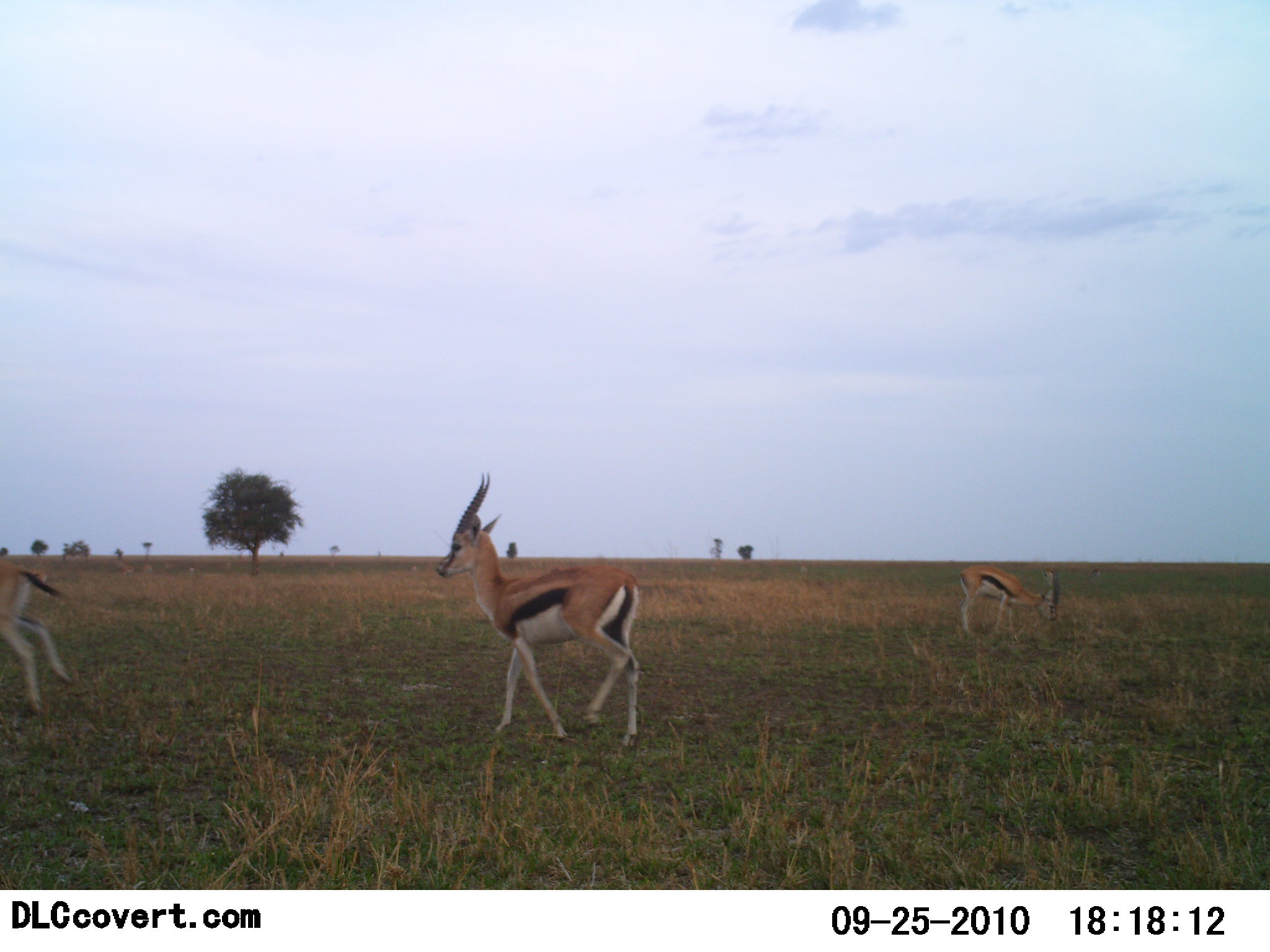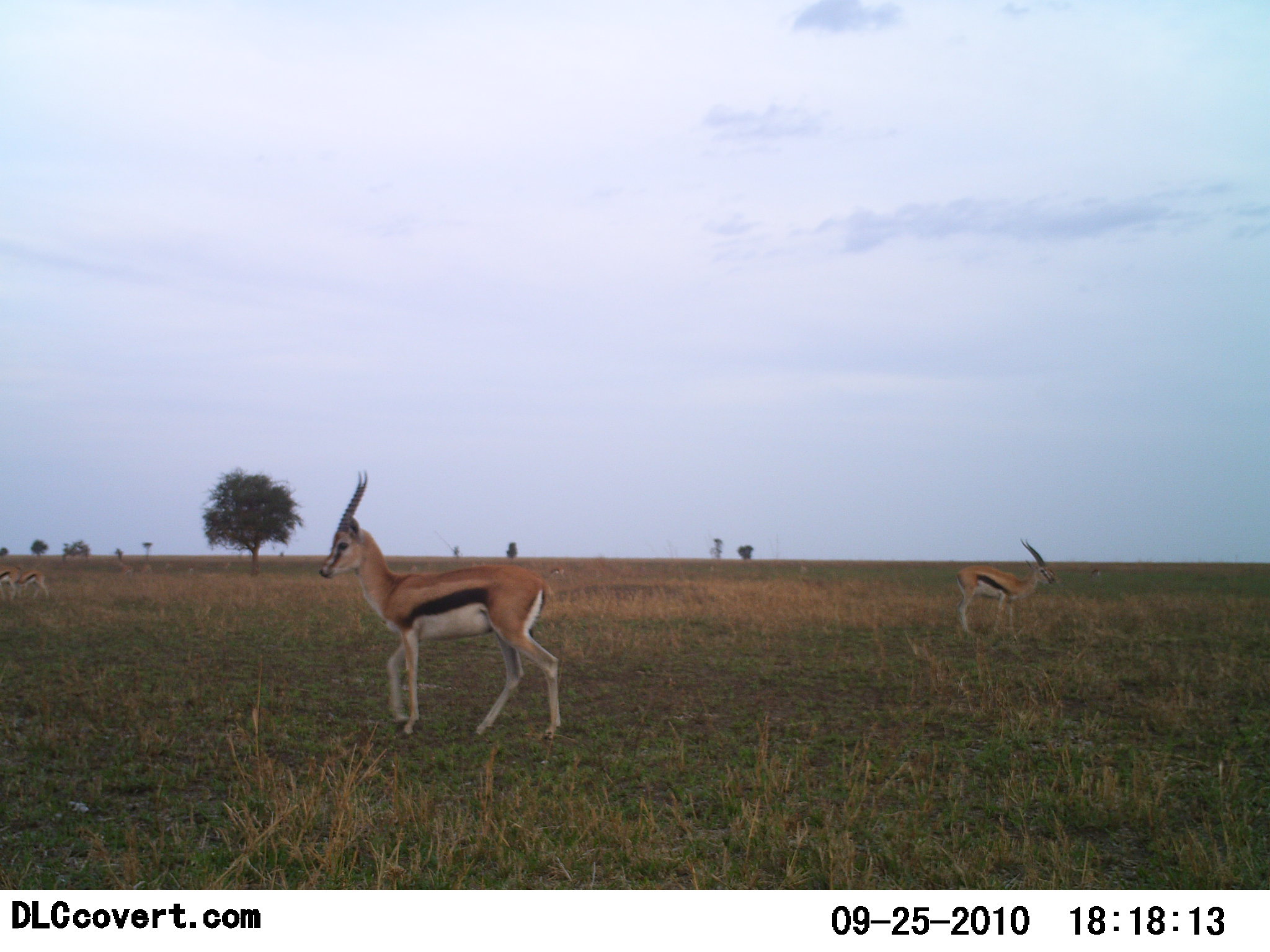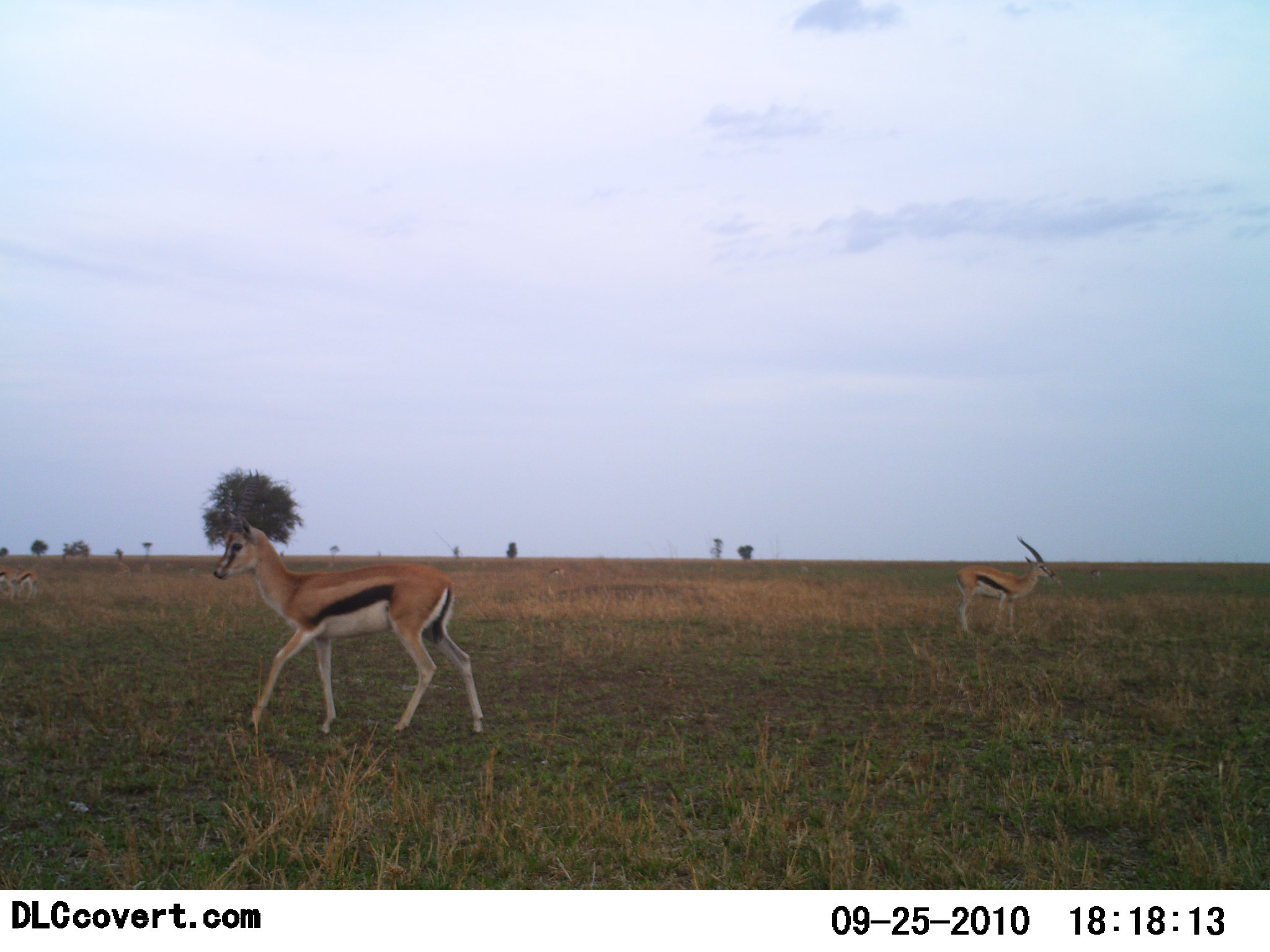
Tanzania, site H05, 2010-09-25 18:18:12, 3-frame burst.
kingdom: Animalia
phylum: Chordata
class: Mammalia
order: Artiodactyla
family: Bovidae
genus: Eudorcas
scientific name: Eudorcas thomsonii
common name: thomson's gazelle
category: gazellethomsons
Gazellethomsons (thomson's gazelle) (Eudorcas thomsonii), count 3. Behavior (volunteer vote fractions): standing 54%, resting 0%, moving 85%, interacting 0%. Young present (vote fraction): 8%. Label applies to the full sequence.